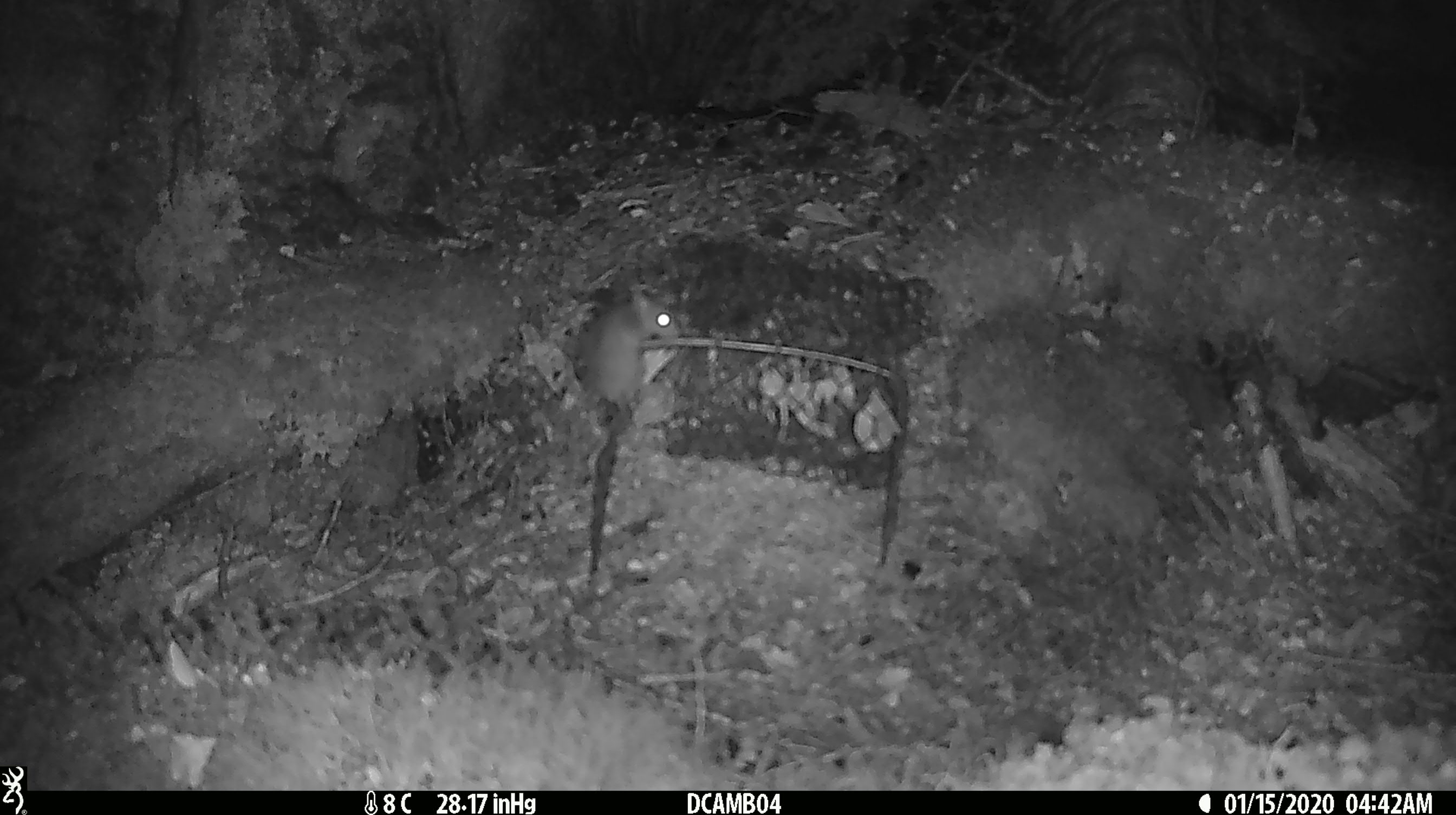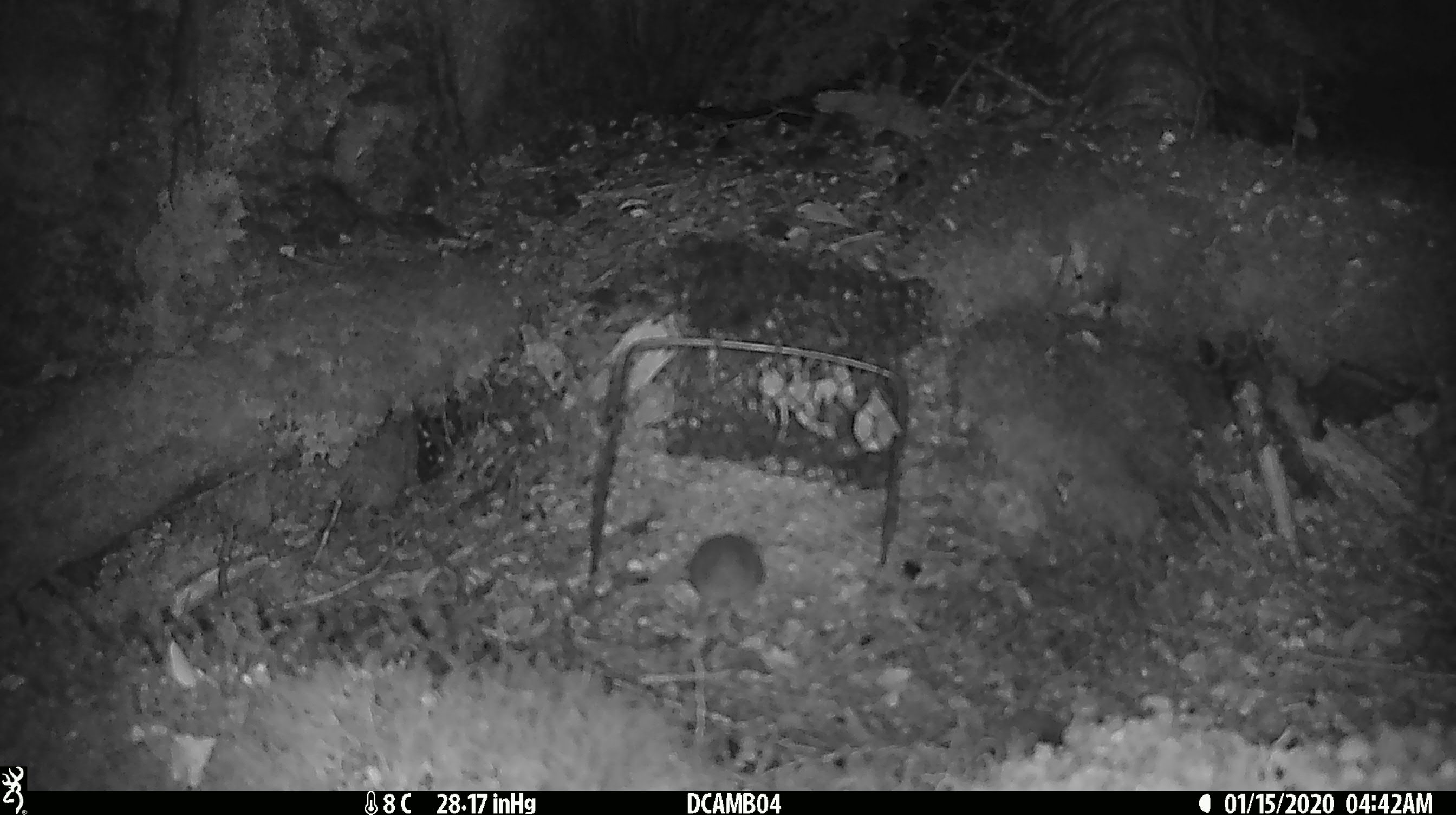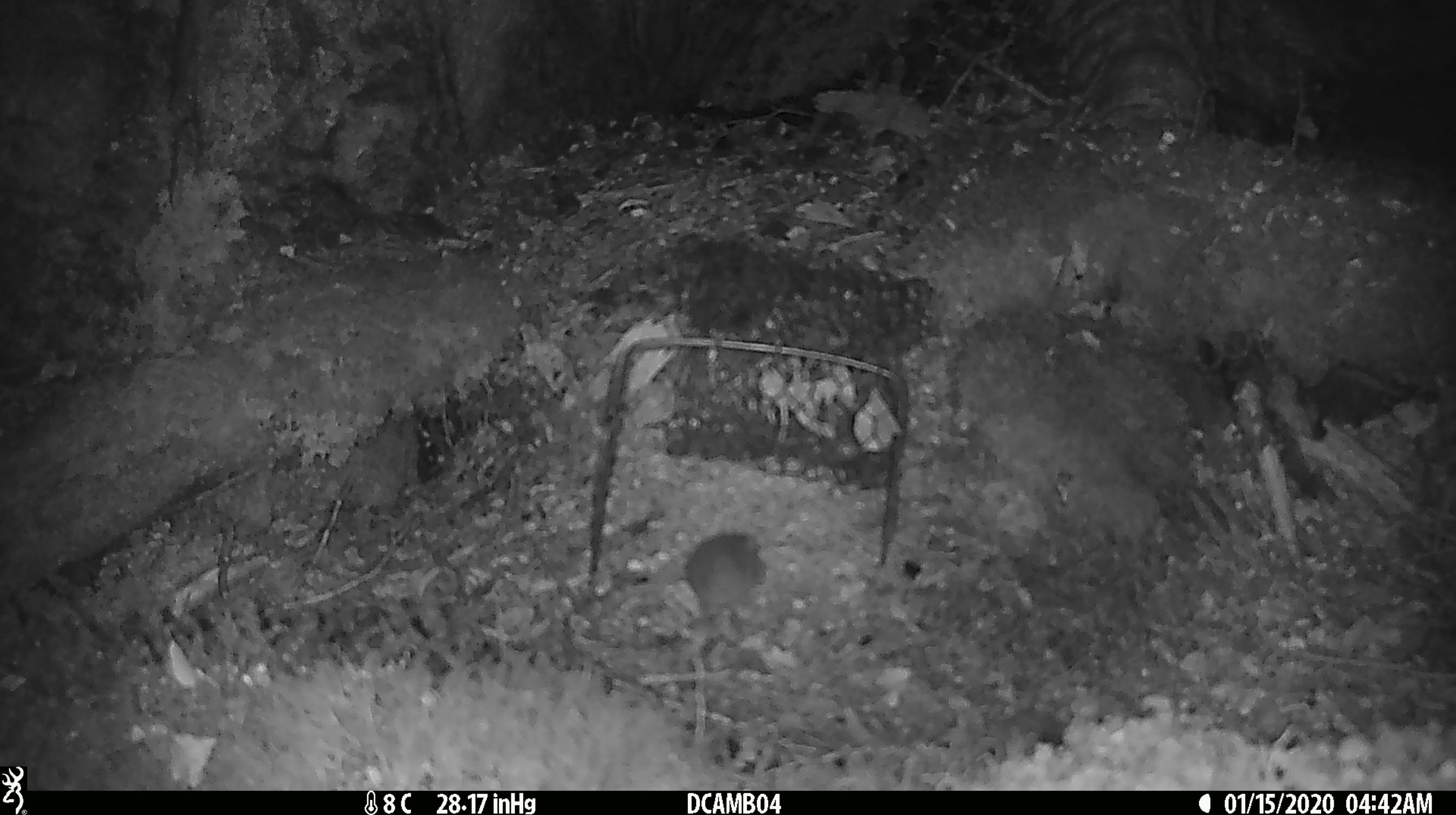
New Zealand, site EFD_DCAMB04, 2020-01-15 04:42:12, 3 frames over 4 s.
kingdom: Animalia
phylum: Chordata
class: Mammalia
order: Rodentia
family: Muridae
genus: Mus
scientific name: Mus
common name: mouse